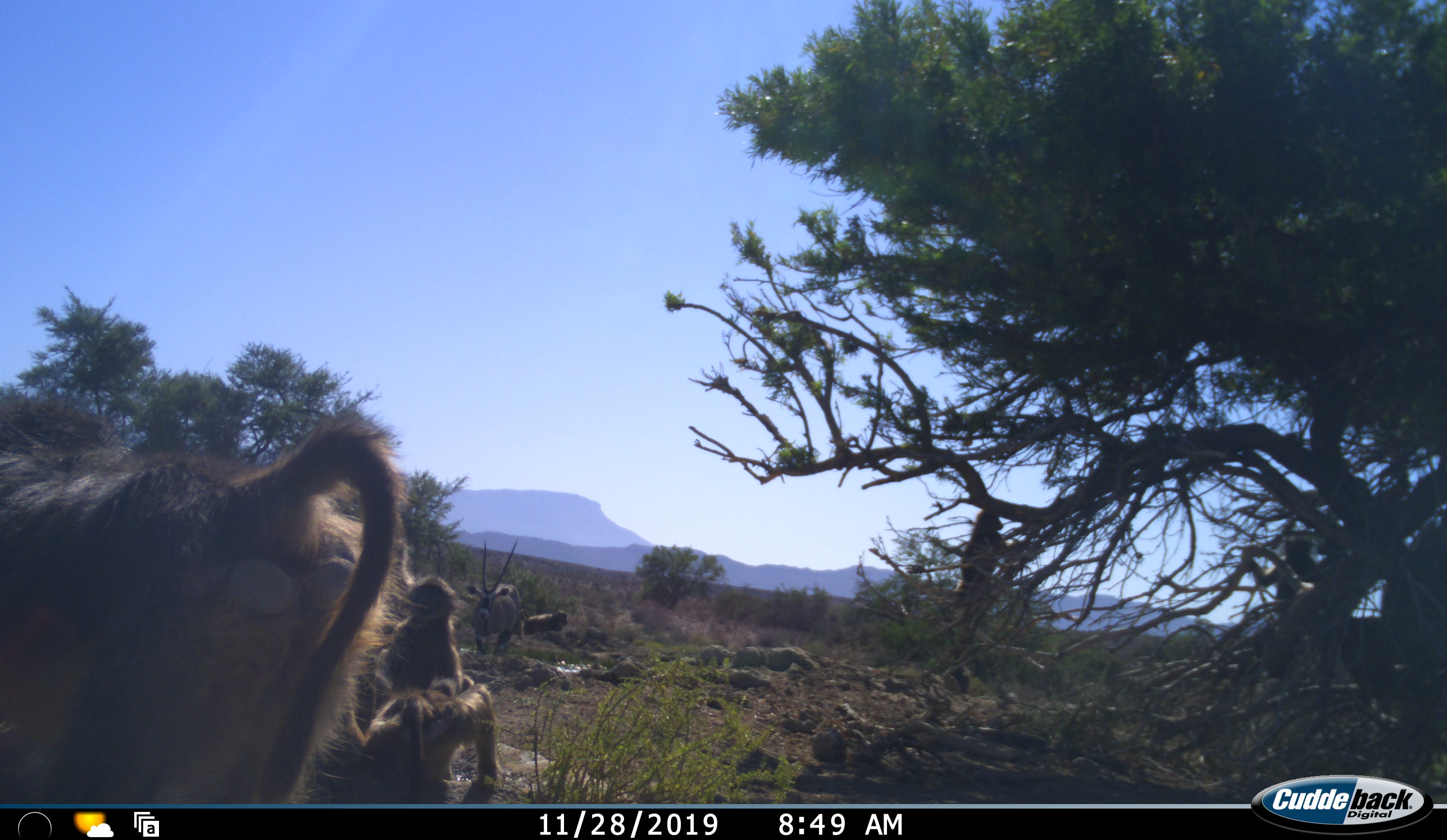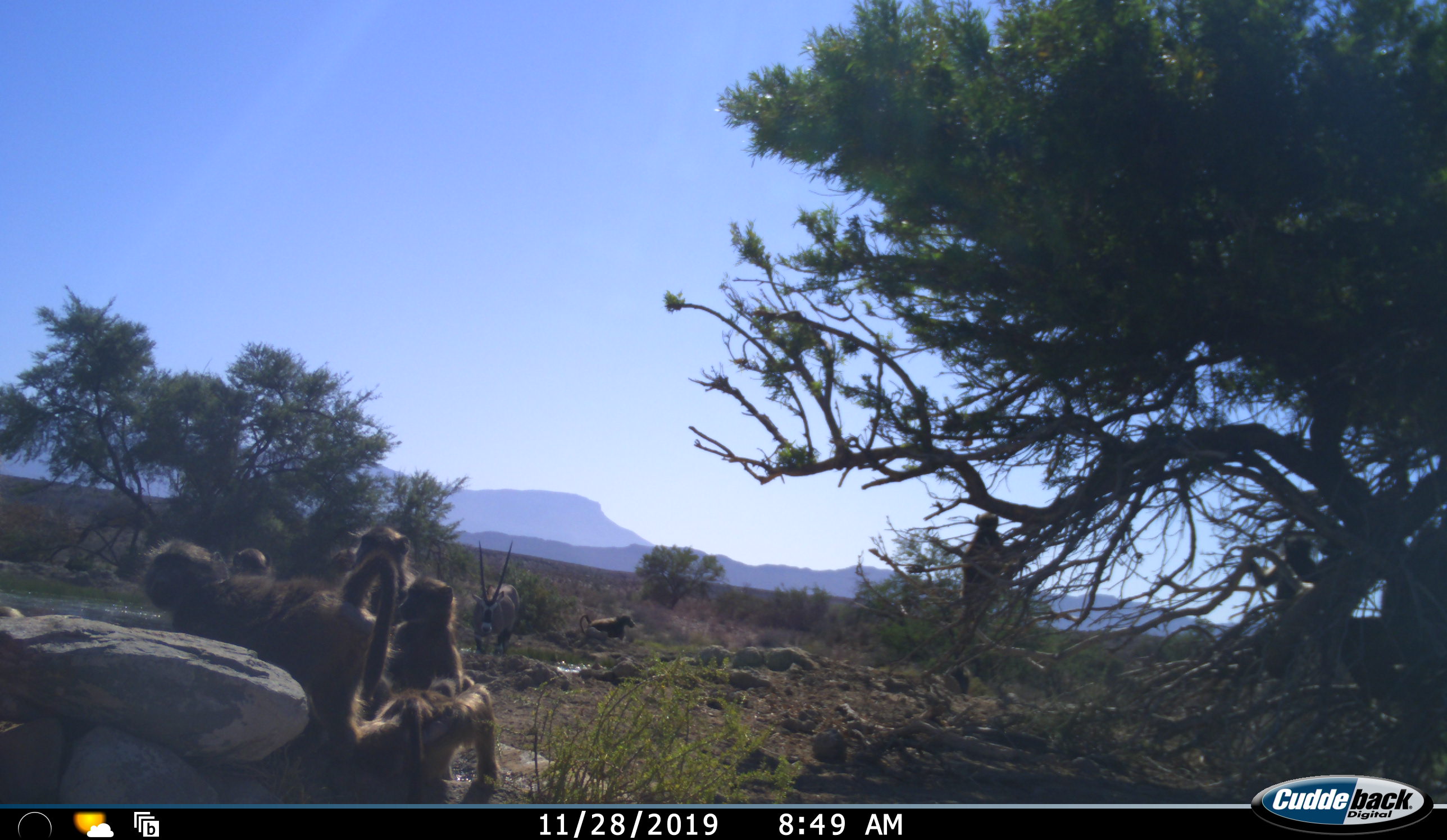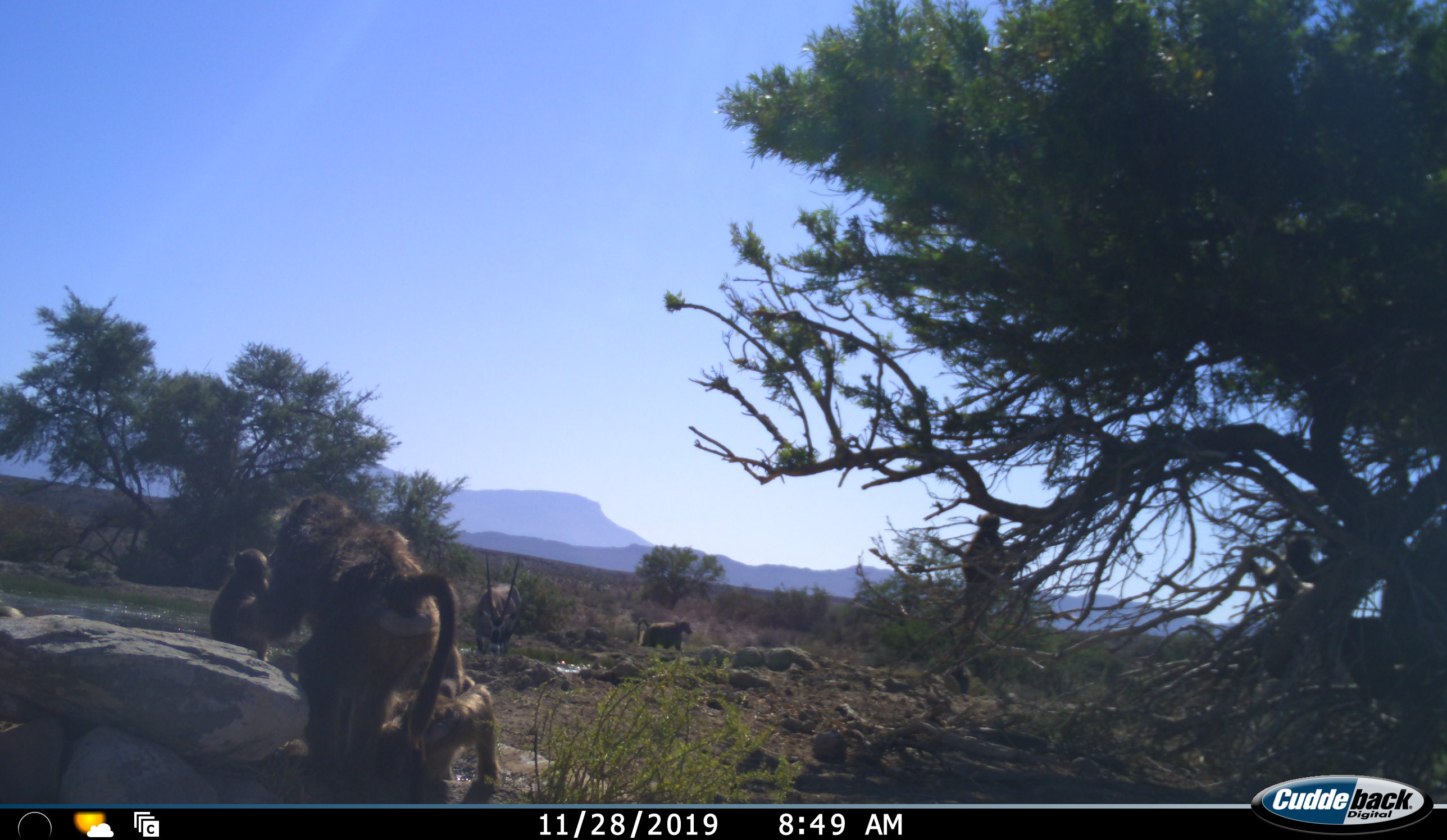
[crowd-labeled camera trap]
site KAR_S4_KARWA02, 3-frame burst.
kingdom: Animalia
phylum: Chordata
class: Mammalia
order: Primates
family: Cercopithecidae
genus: Papio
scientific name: Papio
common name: baboon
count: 5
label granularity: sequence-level